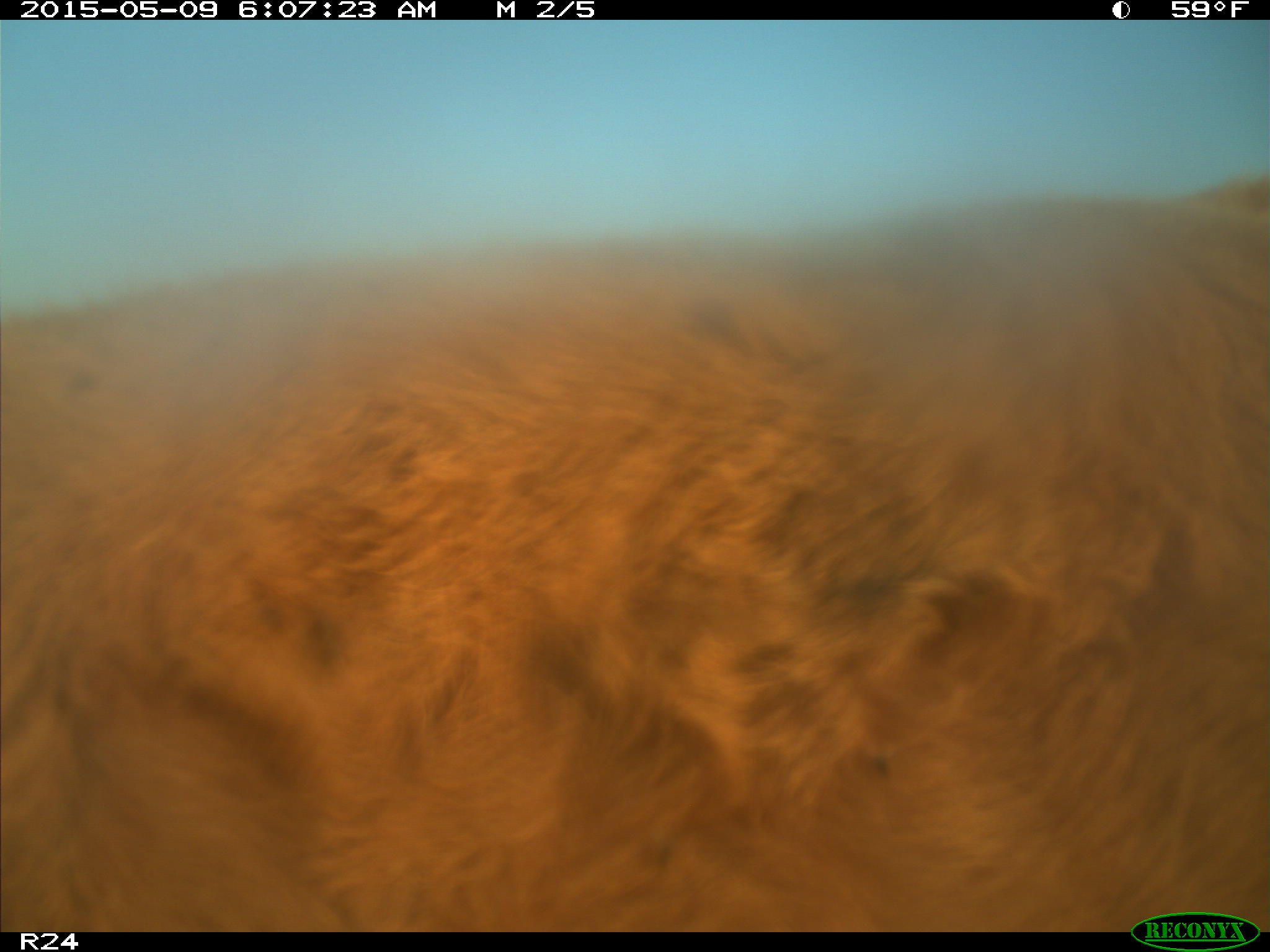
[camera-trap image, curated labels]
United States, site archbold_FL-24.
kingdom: Animalia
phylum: Chordata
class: Mammalia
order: Artiodactyla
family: Bovidae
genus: Bos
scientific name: Bos taurus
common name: domestic cow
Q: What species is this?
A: Bos taurus (domestic cow).